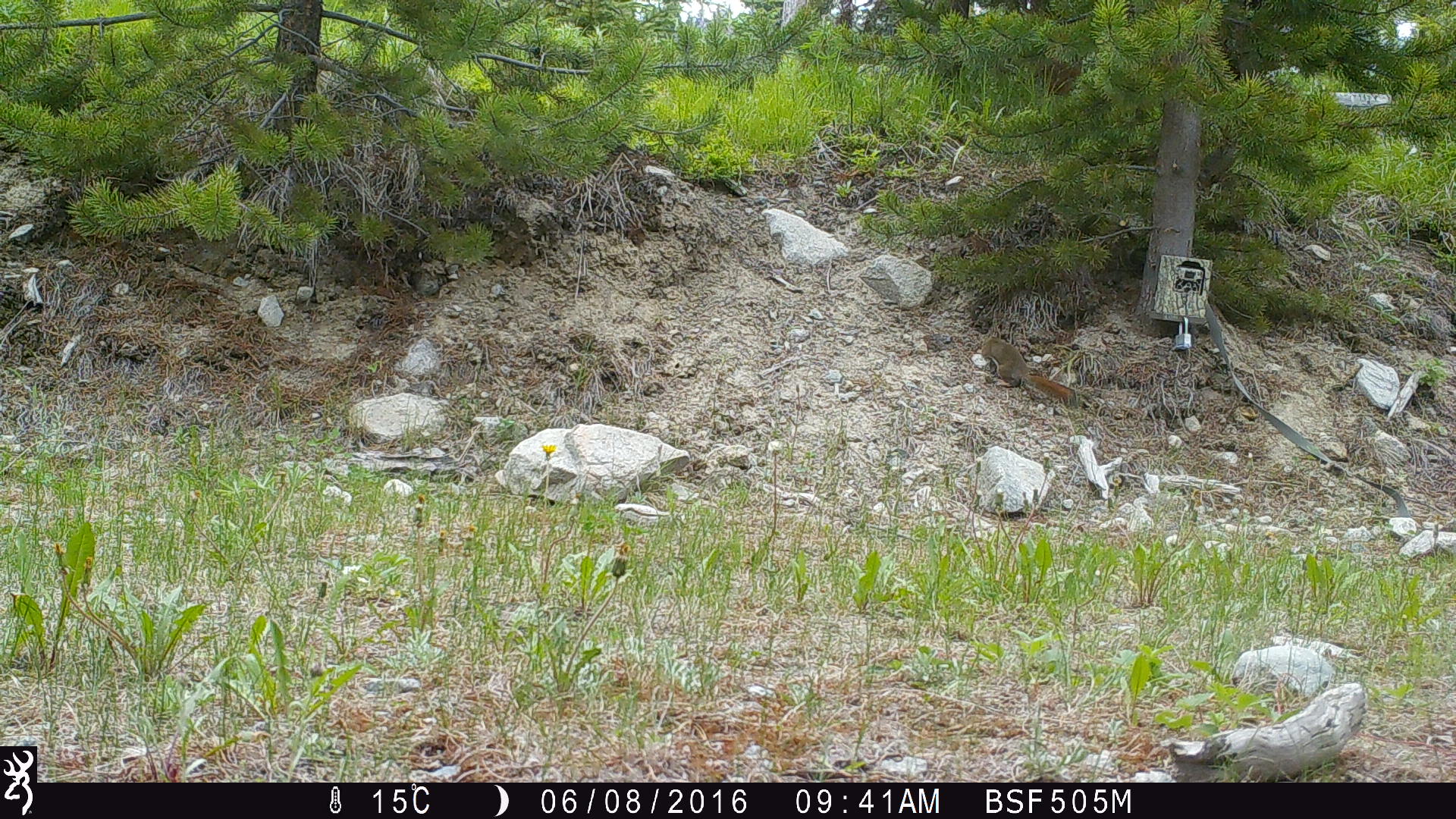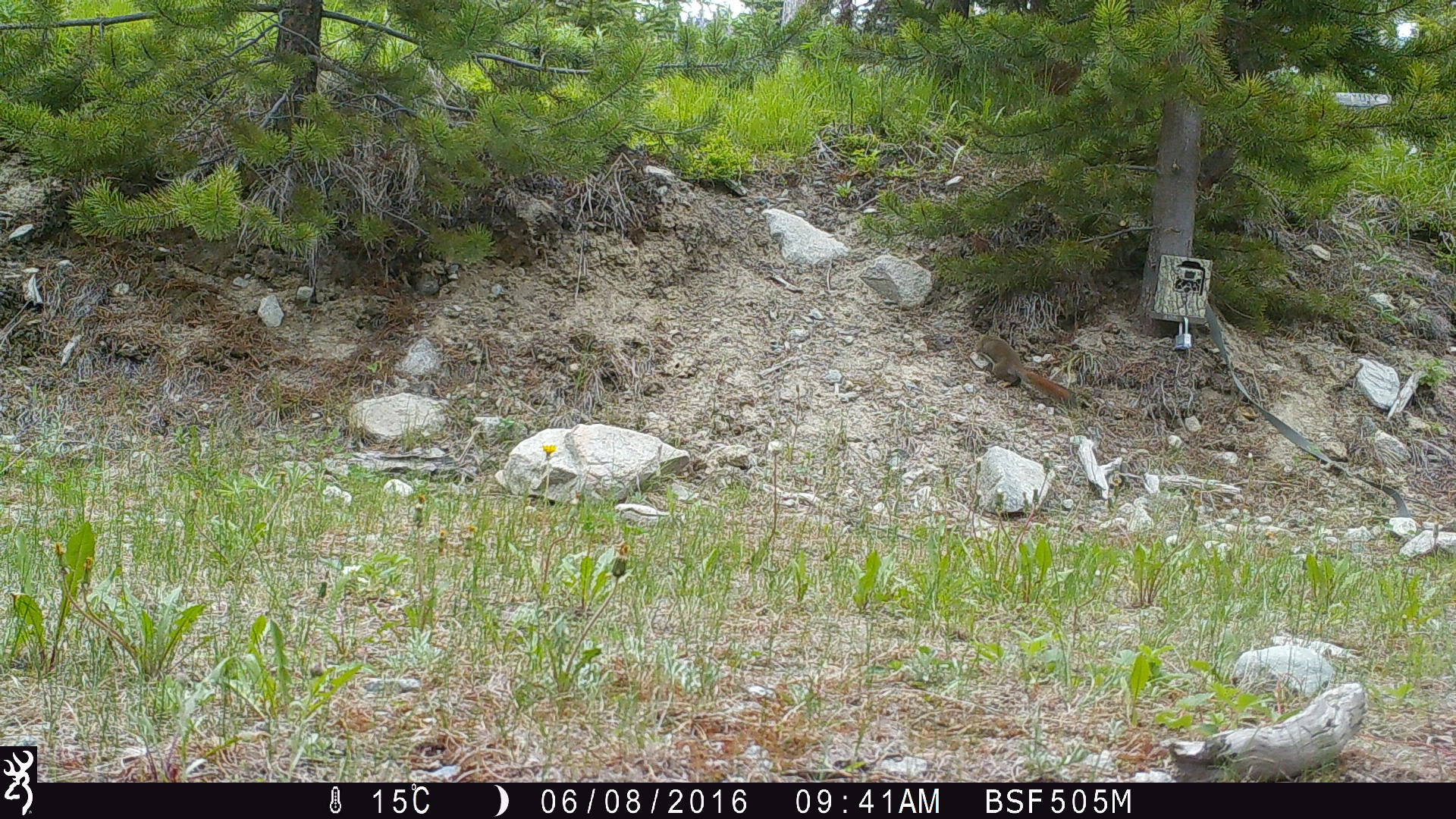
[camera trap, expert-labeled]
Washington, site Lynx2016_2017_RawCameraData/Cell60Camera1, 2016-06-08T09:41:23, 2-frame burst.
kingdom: Animalia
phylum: Chordata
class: Mammalia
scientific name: Mammalia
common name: small mammal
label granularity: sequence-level